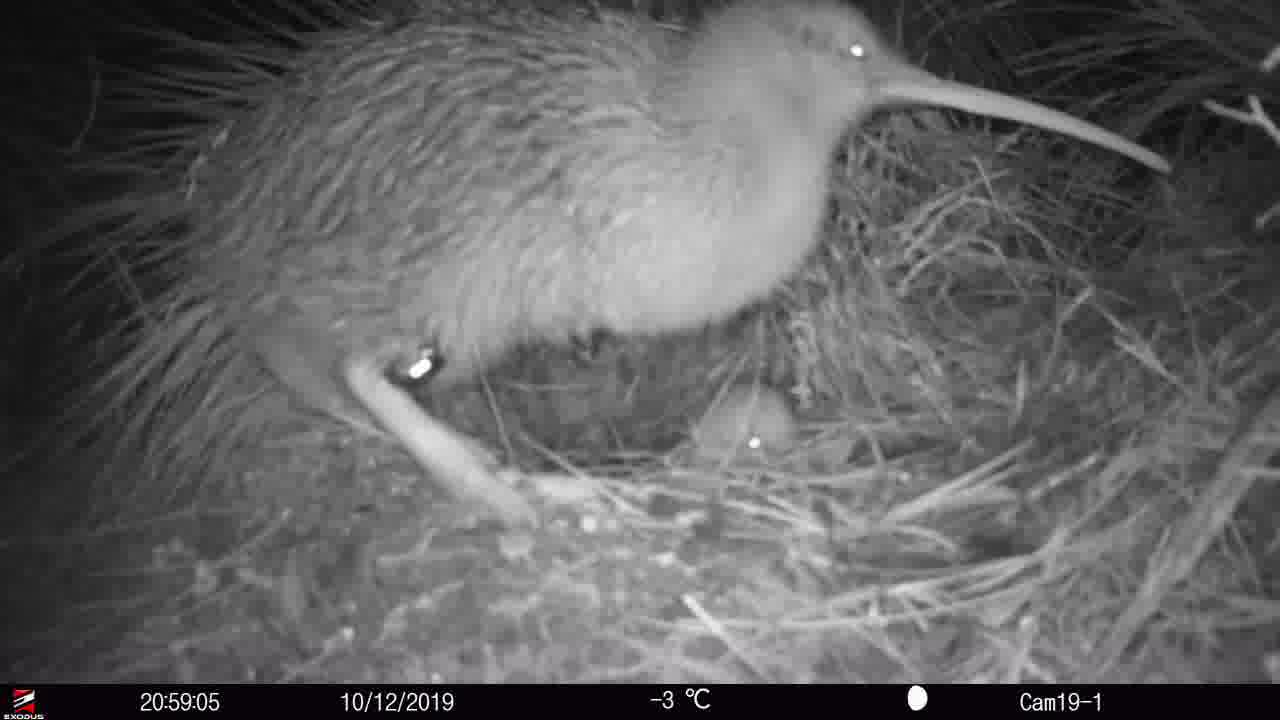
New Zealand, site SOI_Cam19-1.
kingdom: Animalia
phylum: Chordata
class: Aves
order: Apterygiformes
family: Apterygidae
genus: Apteryx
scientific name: Apteryx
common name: kiwi